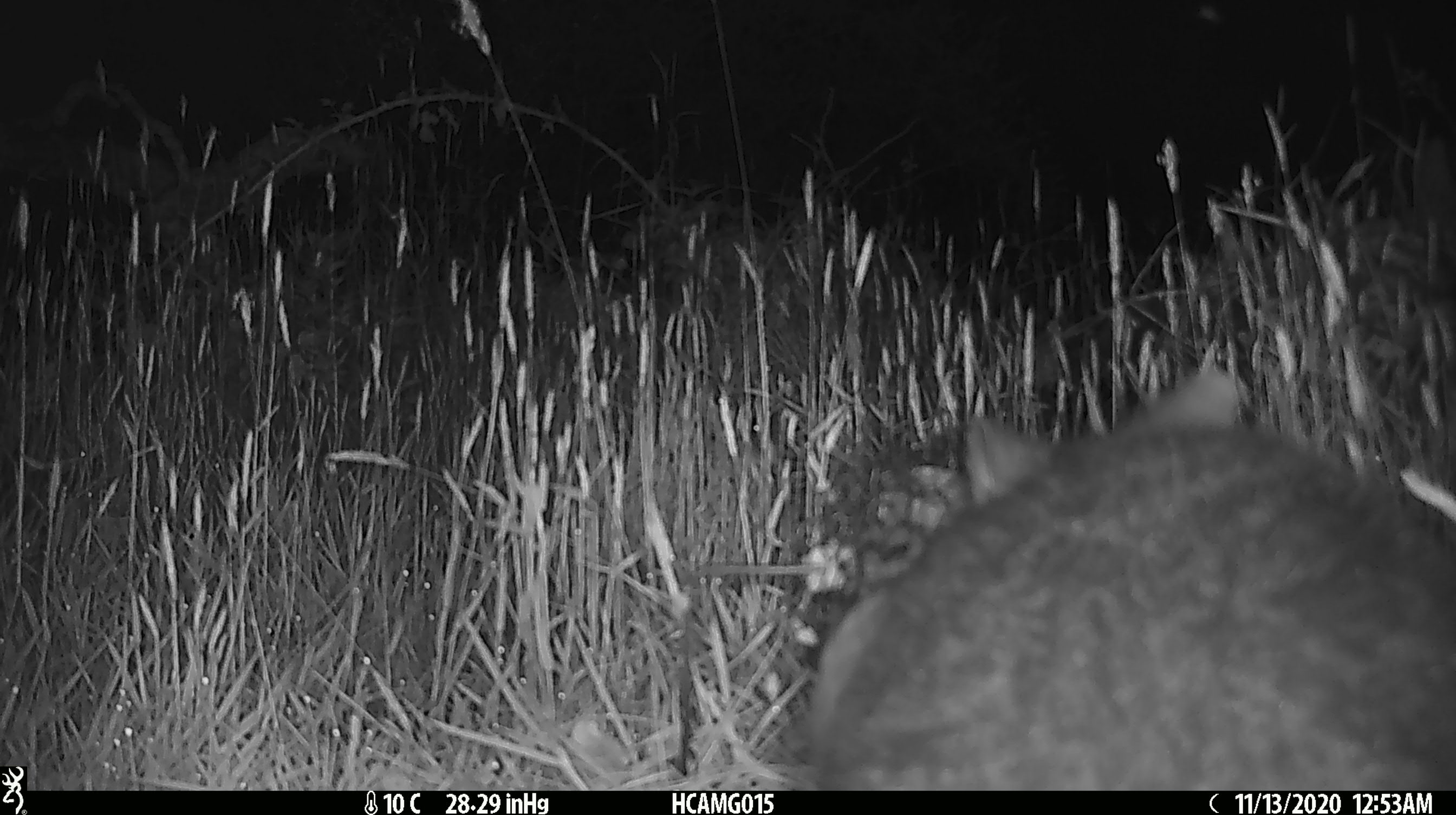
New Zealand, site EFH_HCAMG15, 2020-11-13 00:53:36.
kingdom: Animalia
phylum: Chordata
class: Mammalia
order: Diprotodontia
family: Phalangeridae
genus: Trichosurus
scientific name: Trichosurus vulpecula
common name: common brushtail possum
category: possum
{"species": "possum (common brushtail possum) (Trichosurus vulpecula)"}